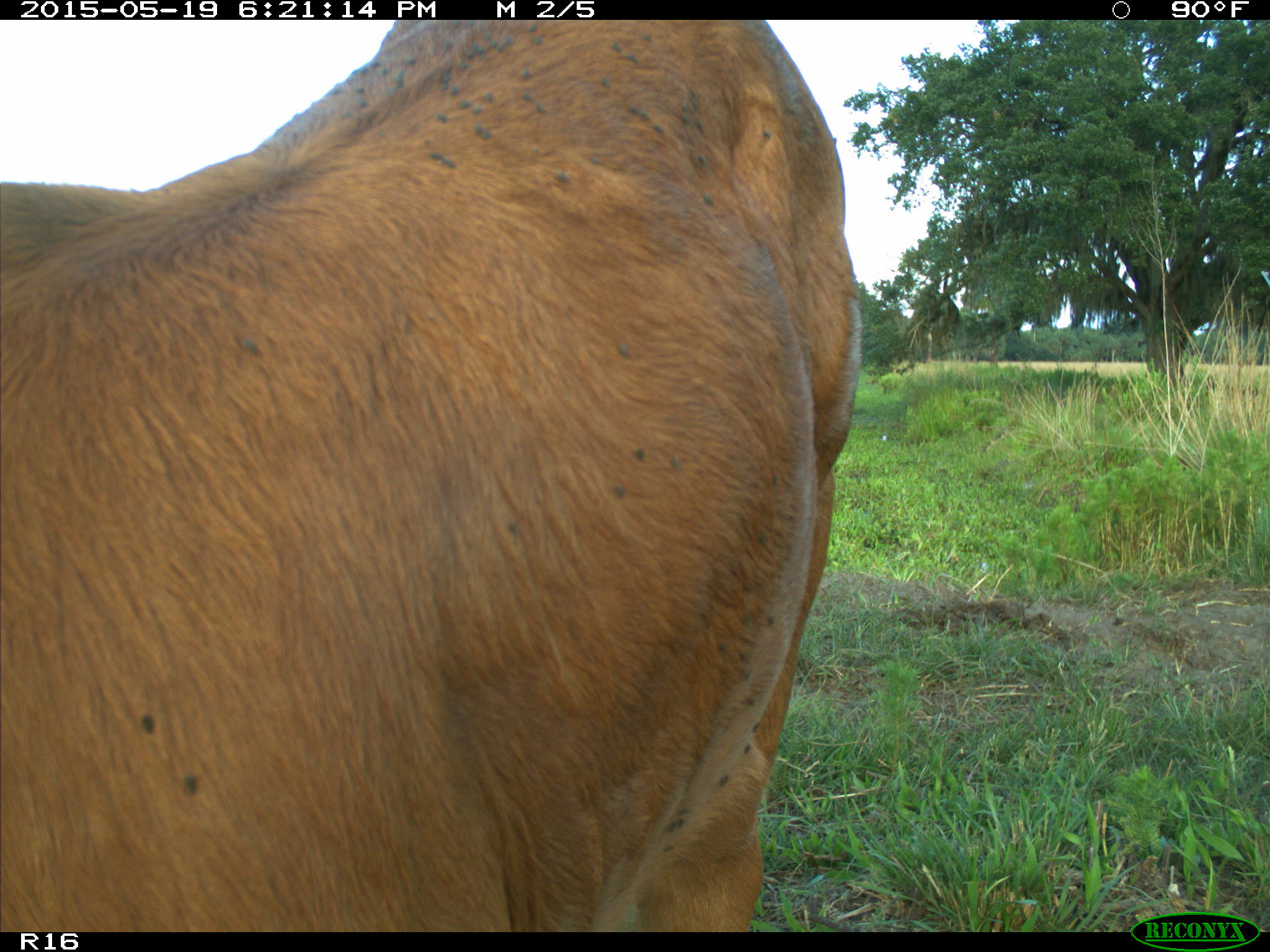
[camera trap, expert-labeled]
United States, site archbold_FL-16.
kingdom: Animalia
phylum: Chordata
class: Mammalia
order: Artiodactyla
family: Bovidae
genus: Bos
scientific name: Bos taurus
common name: domestic cow